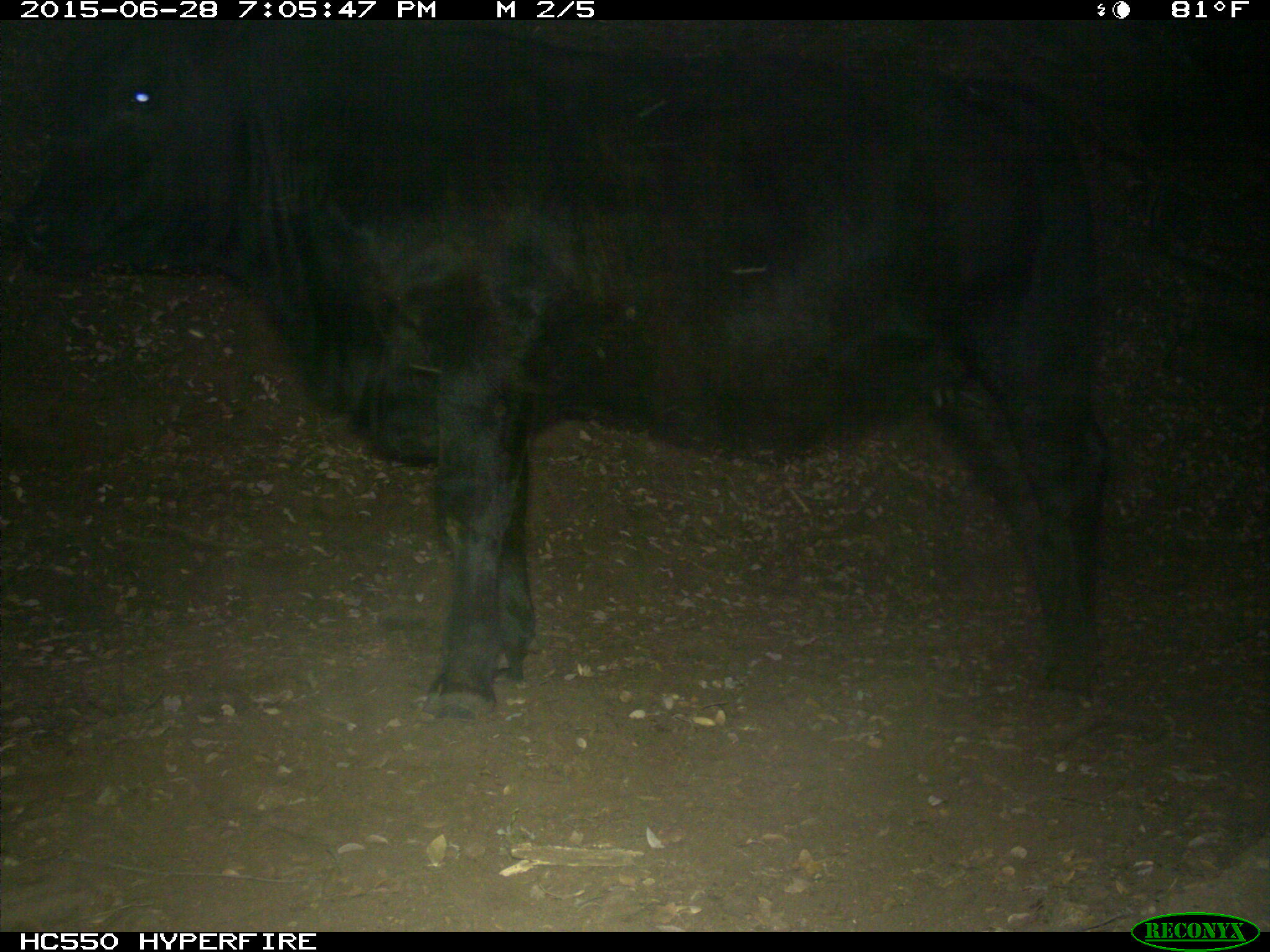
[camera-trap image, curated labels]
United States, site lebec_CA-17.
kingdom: Animalia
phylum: Chordata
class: Mammalia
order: Artiodactyla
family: Bovidae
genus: Bos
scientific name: Bos taurus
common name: domestic cow